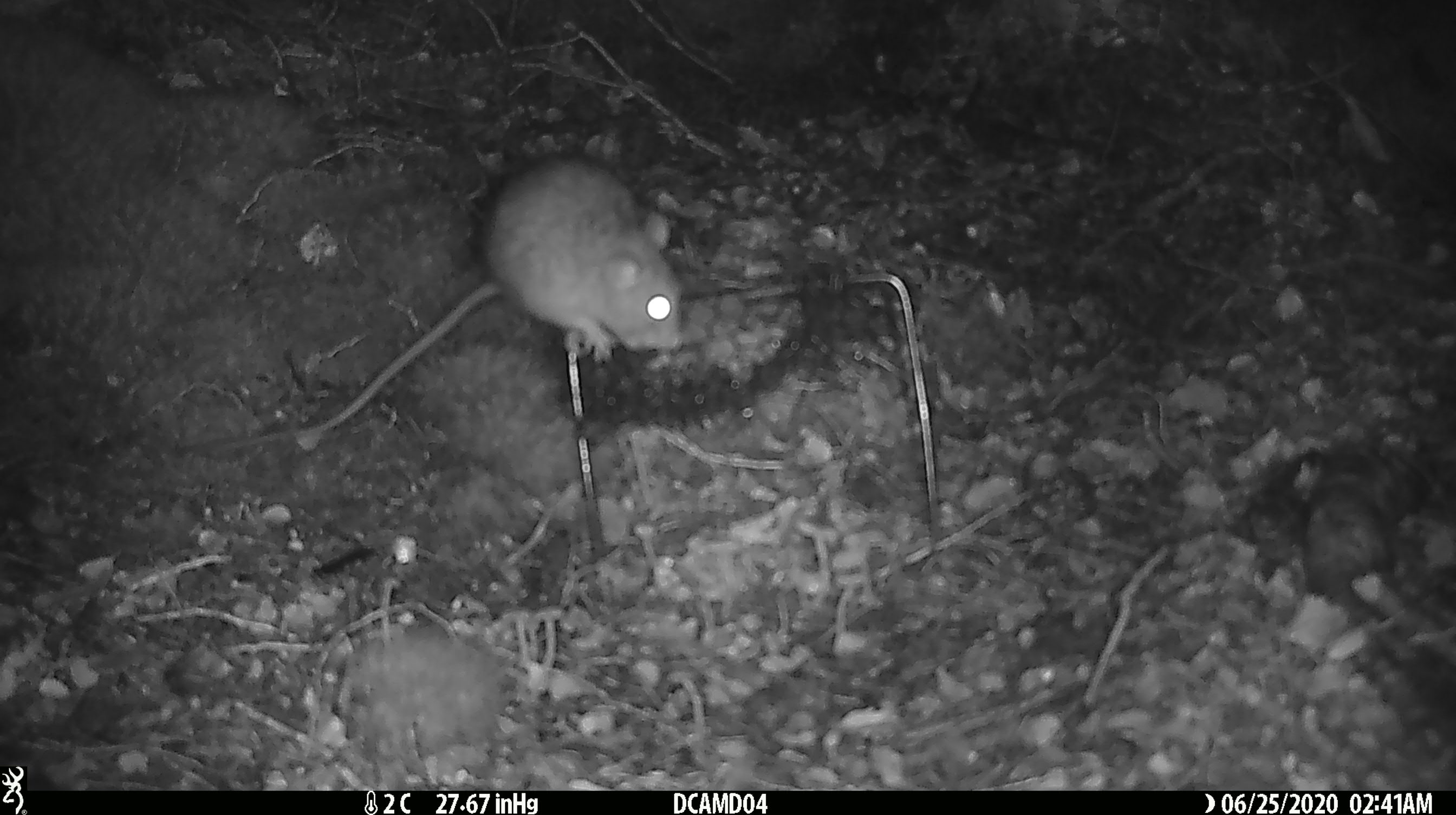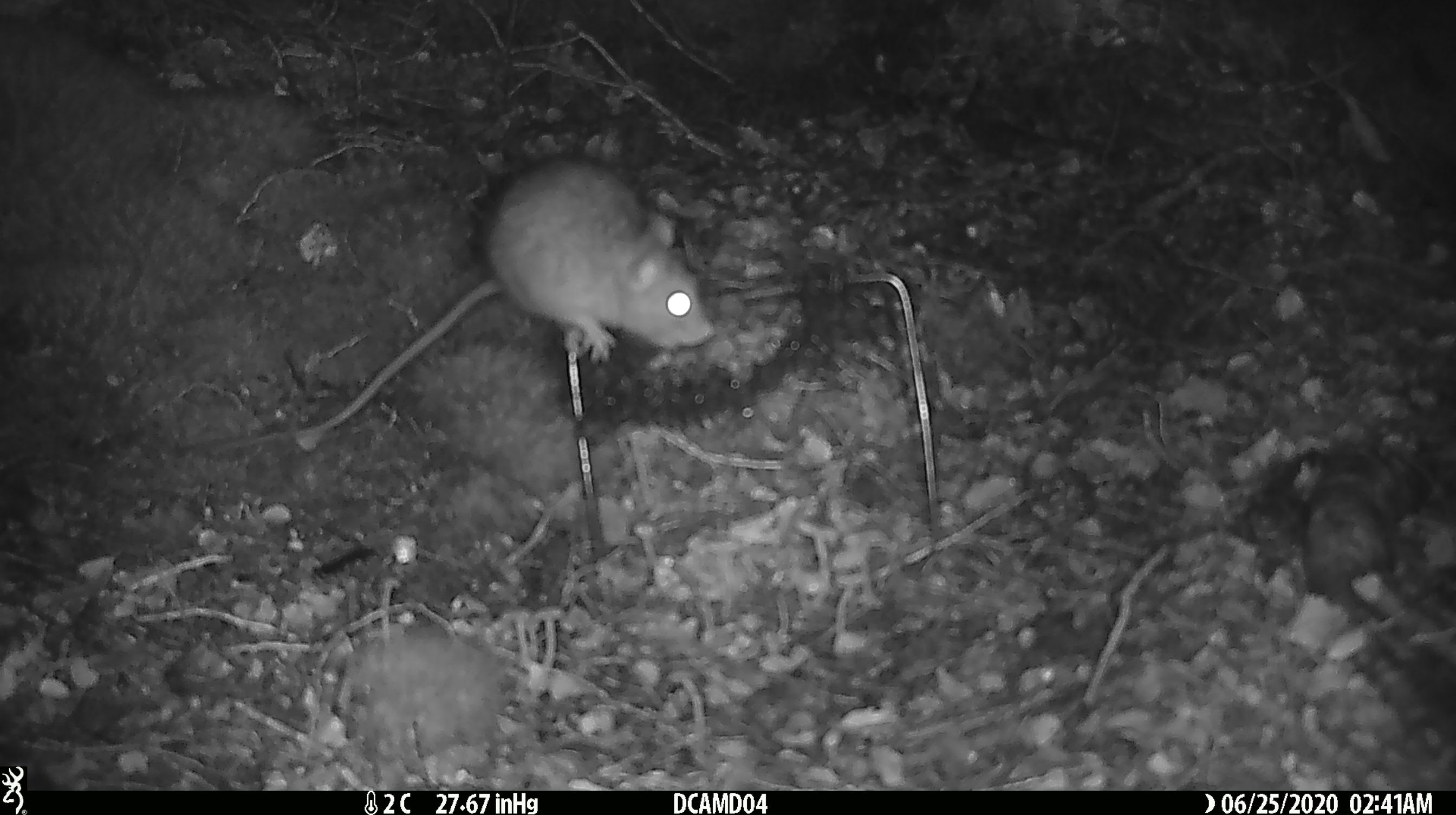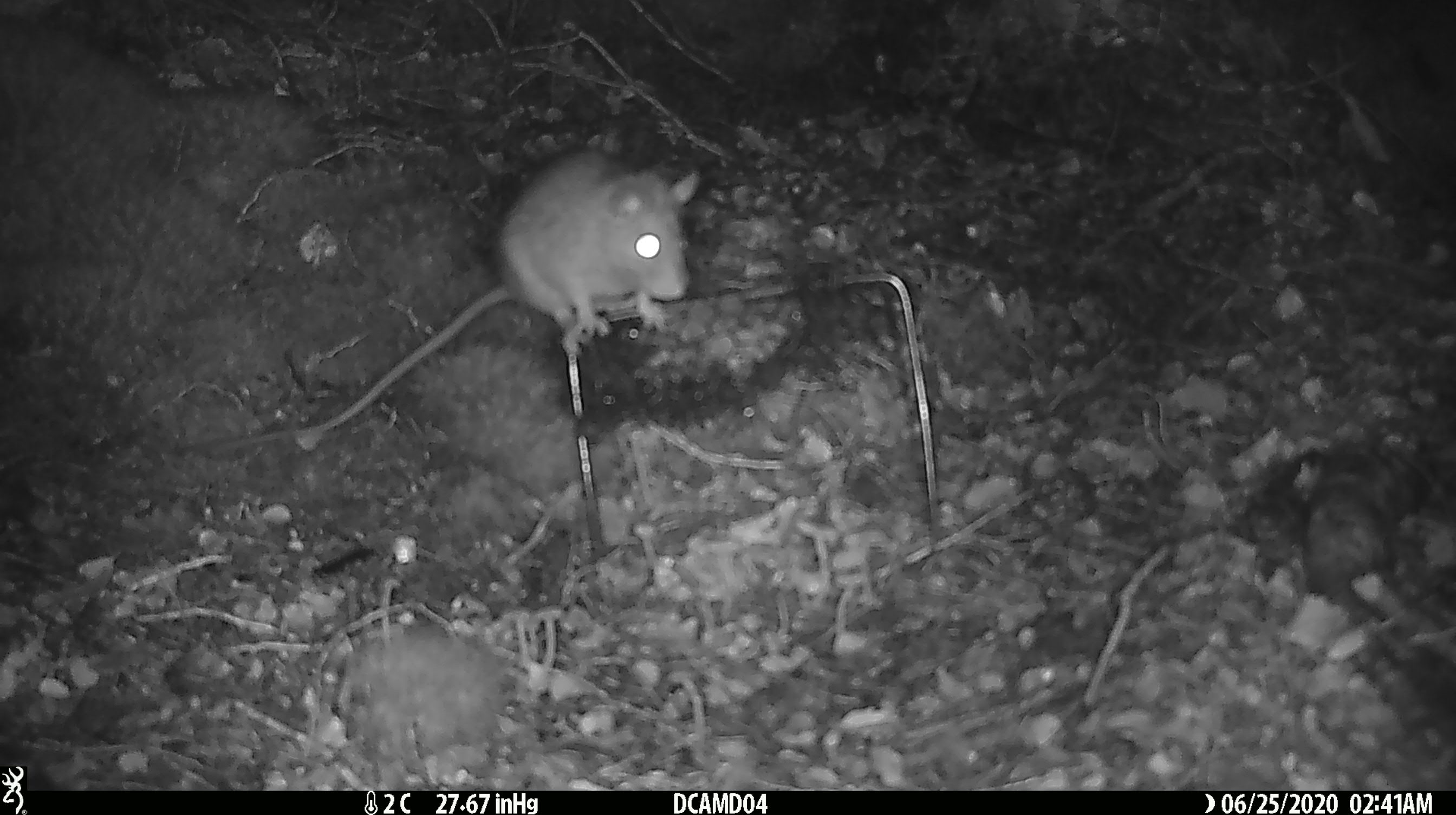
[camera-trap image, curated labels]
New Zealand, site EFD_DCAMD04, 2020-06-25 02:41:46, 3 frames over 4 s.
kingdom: Animalia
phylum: Chordata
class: Mammalia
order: Rodentia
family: Muridae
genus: Rattus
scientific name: Rattus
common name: rat